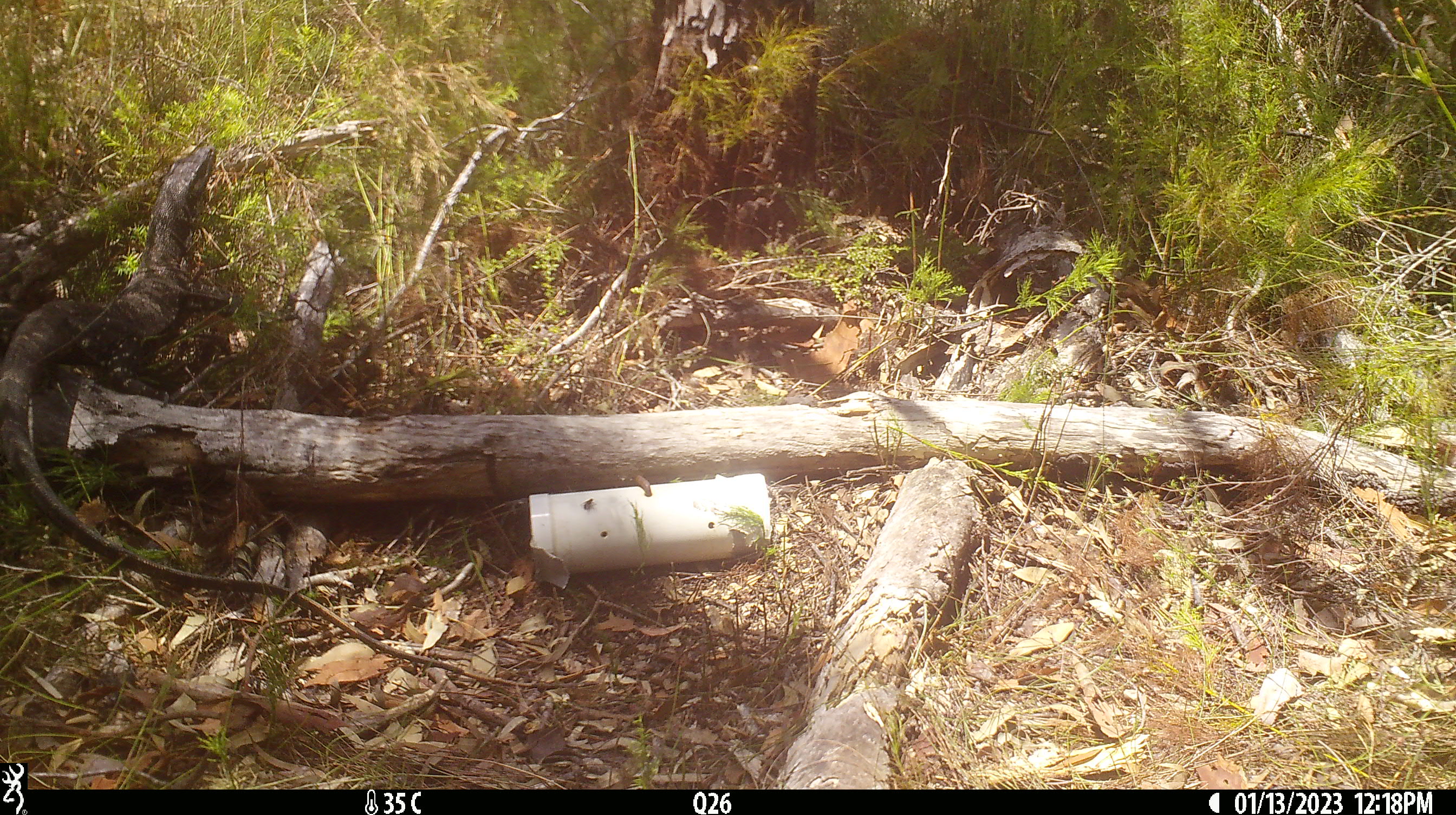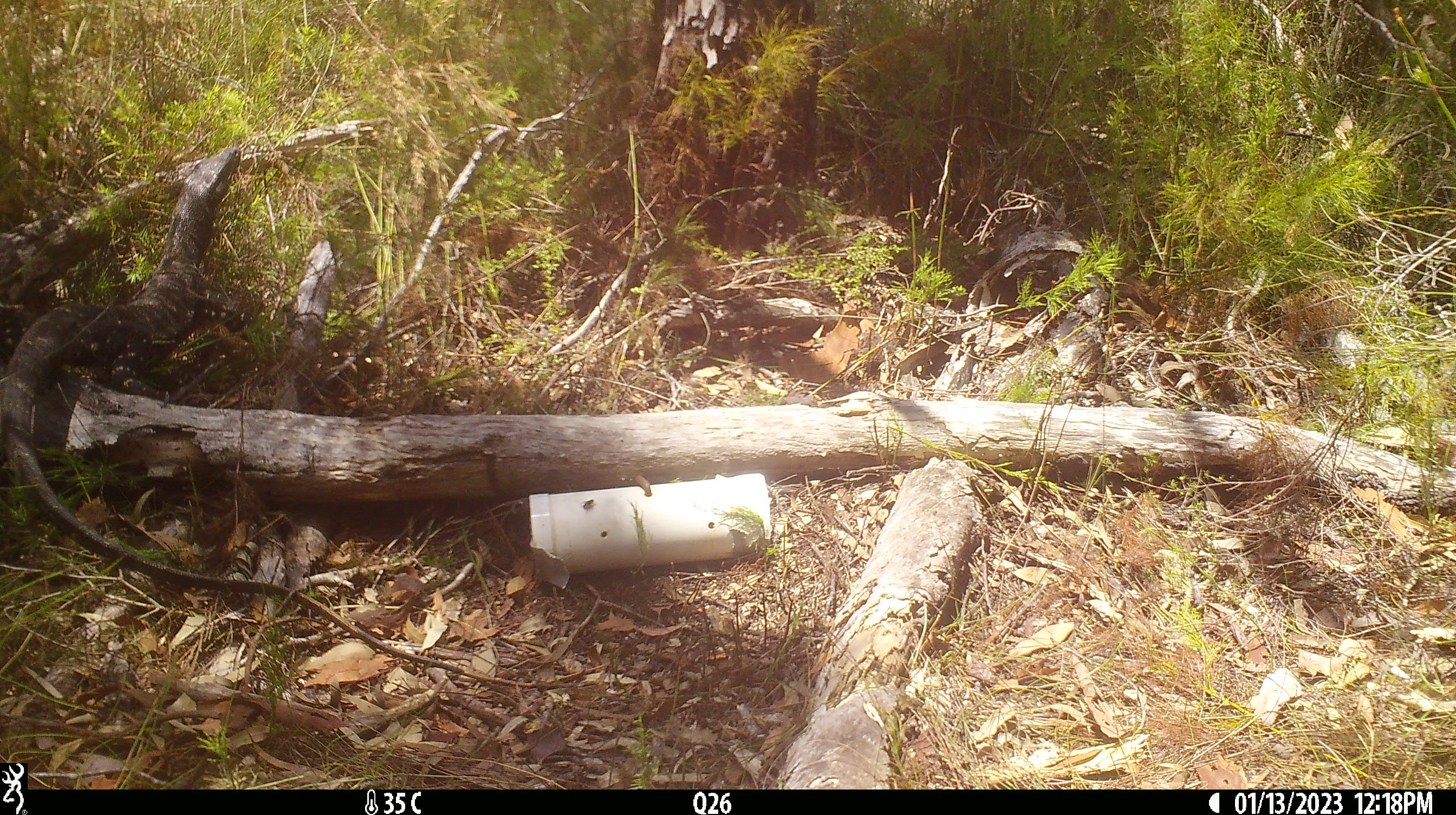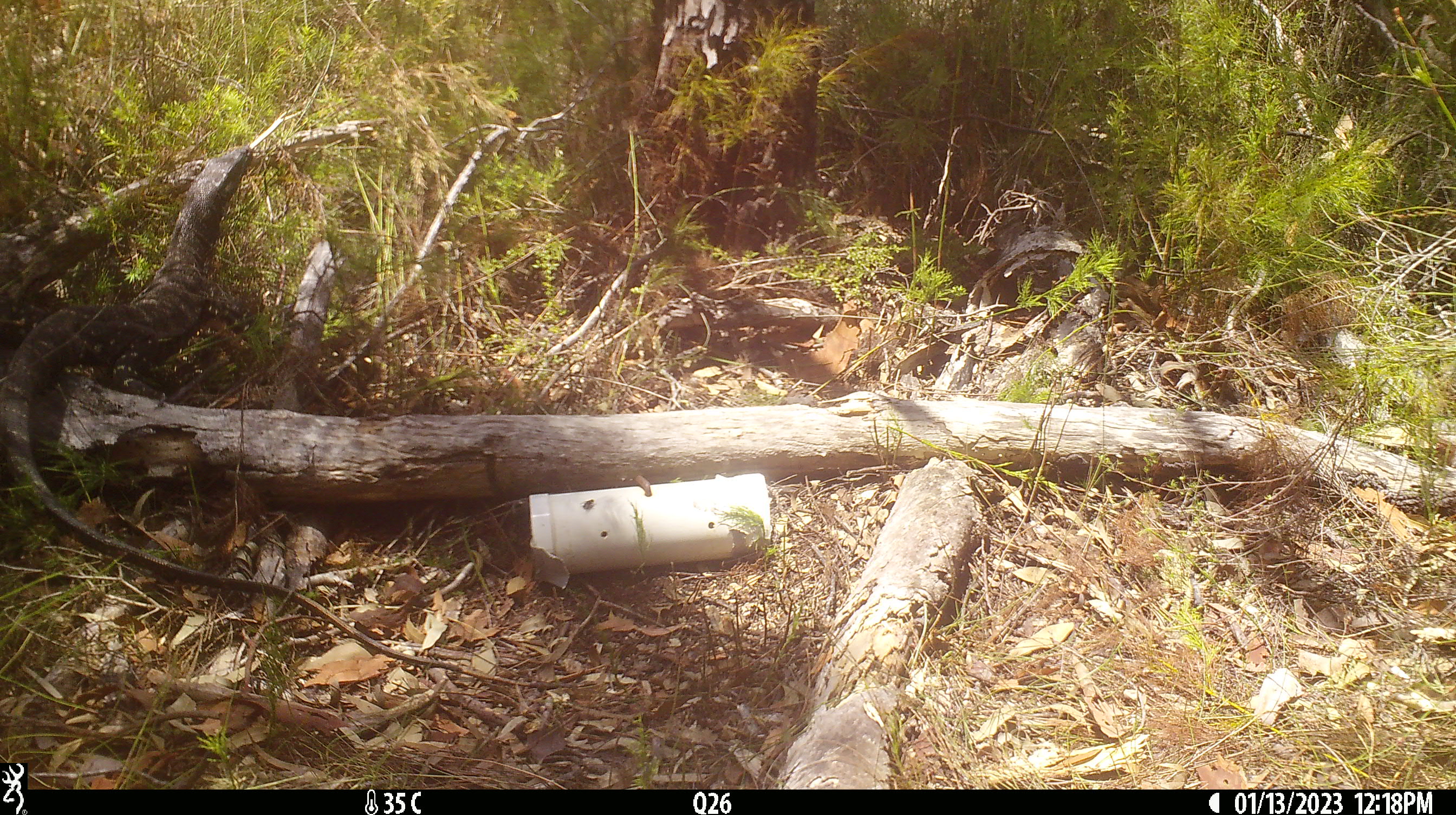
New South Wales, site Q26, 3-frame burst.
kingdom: Animalia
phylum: Chordata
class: Reptilia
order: Squamata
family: Varanidae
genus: Varanus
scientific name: Varanus varius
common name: lace monitor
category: goanna